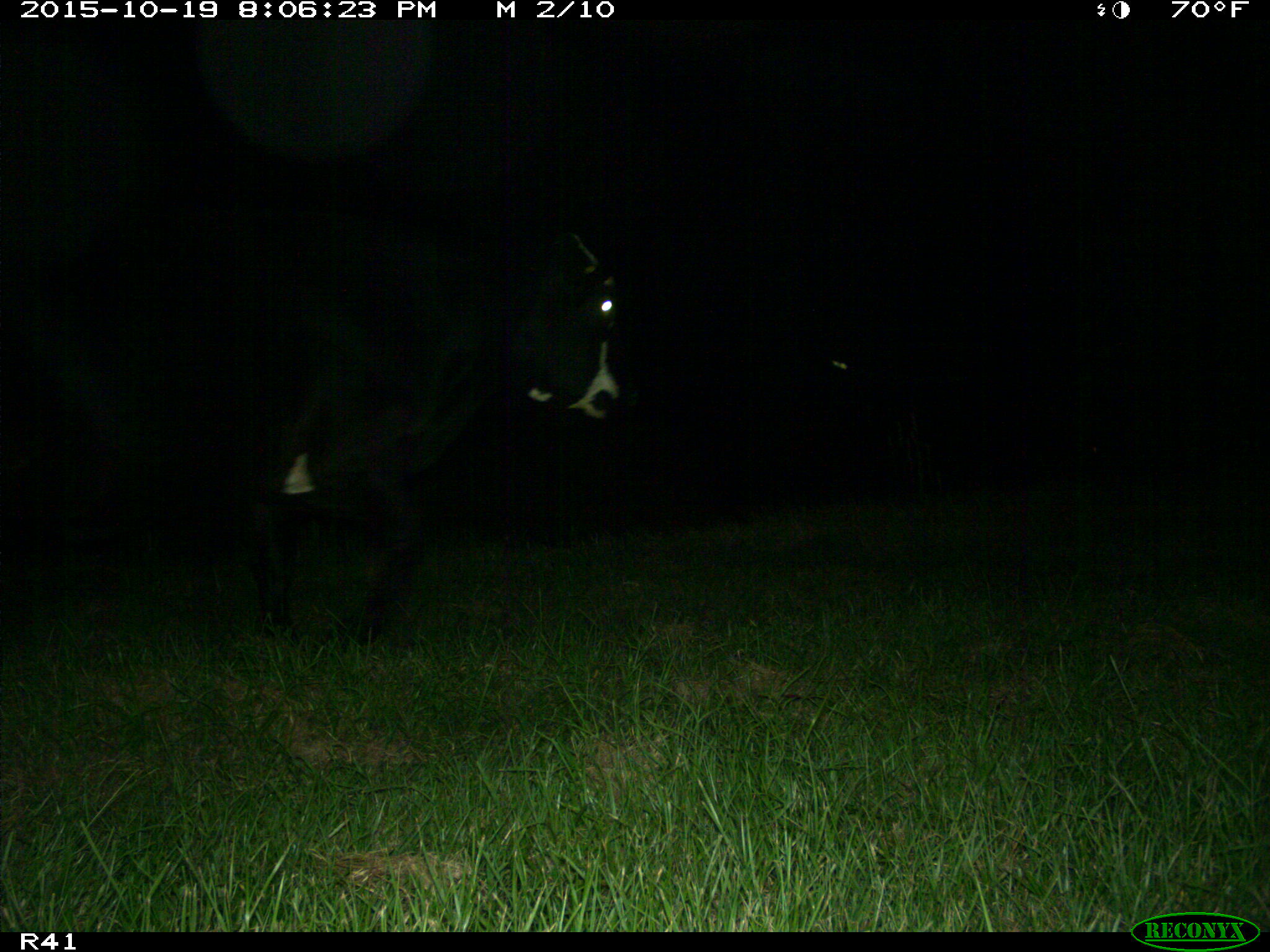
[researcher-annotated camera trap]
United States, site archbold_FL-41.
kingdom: Animalia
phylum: Chordata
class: Mammalia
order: Artiodactyla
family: Bovidae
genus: Bos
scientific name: Bos taurus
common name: domestic cow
Bos taurus (domestic cow).